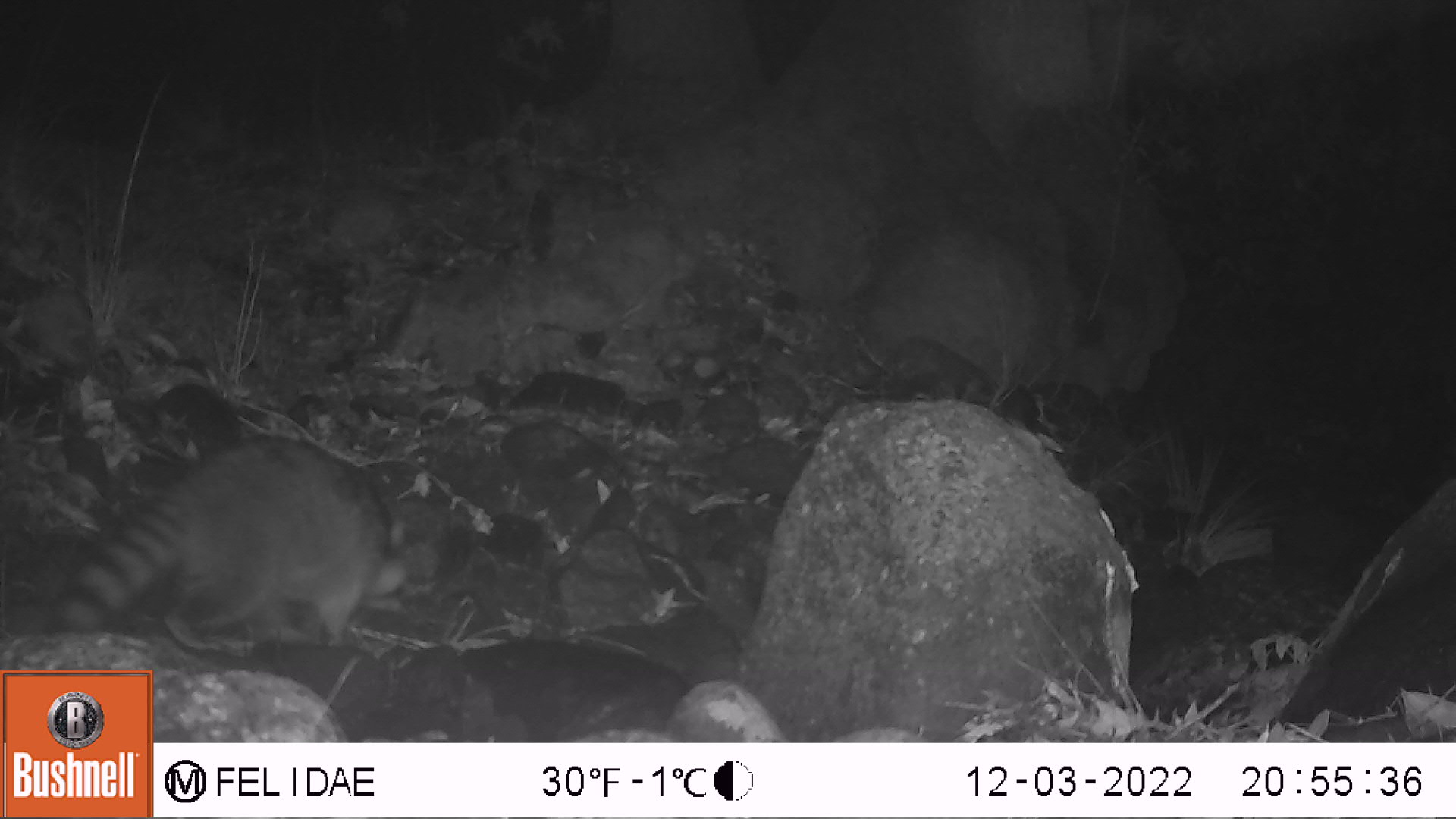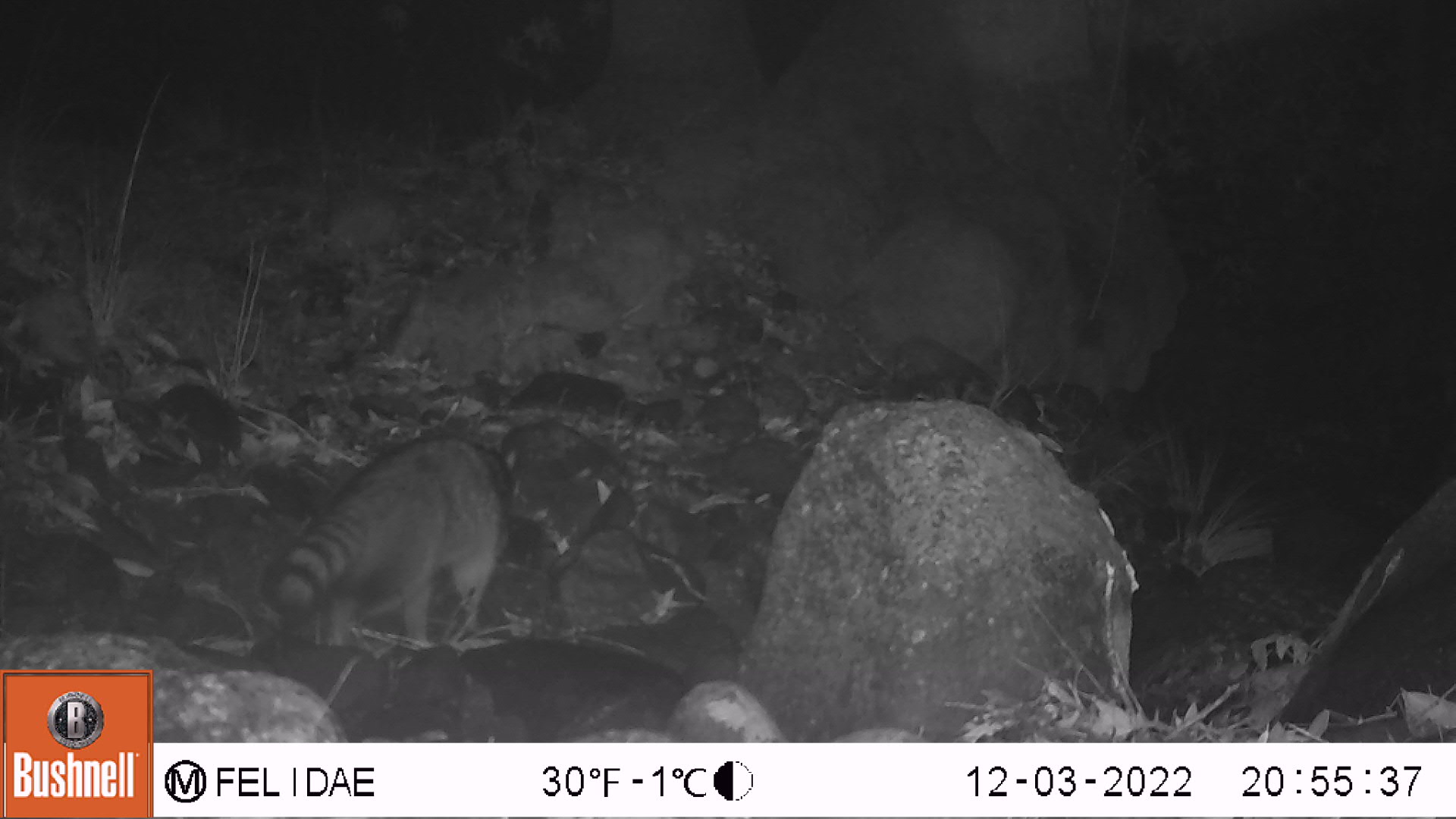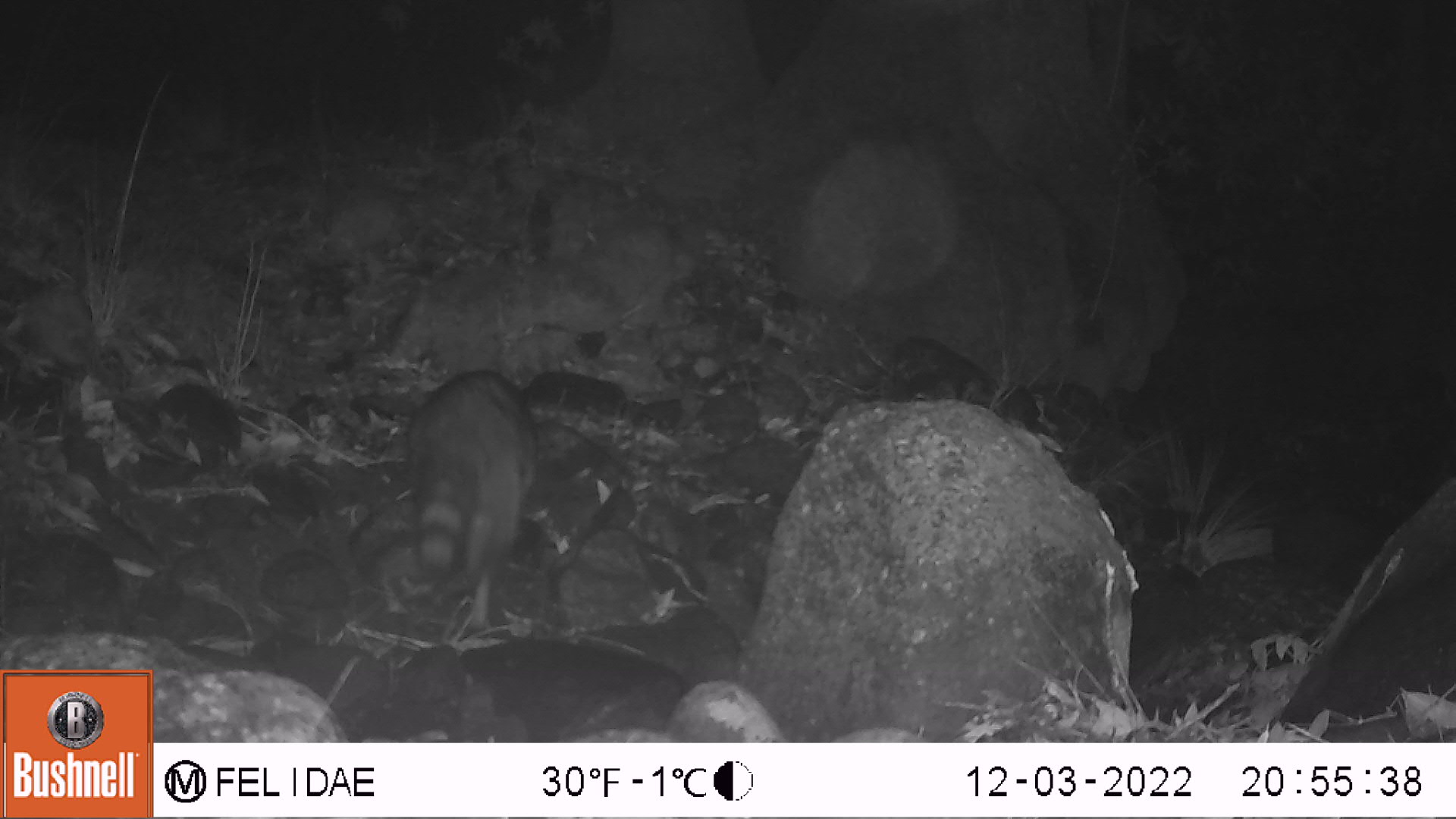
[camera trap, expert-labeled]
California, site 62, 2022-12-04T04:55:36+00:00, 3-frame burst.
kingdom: Animalia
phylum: Chordata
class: Mammalia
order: Carnivora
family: Procyonidae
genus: Procyon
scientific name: Procyon lotor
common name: raccoon